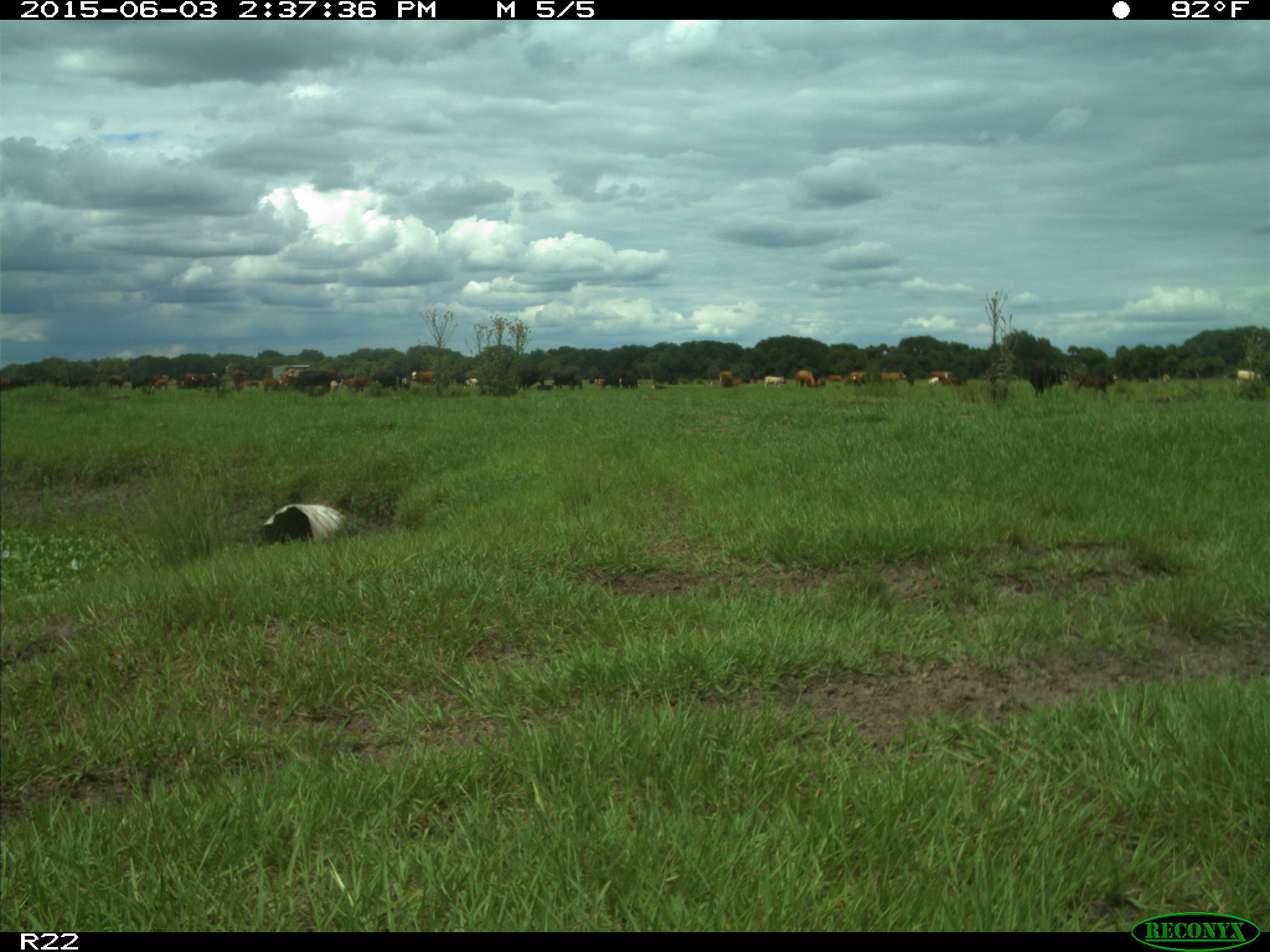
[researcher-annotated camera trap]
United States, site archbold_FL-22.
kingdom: Animalia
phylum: Chordata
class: Mammalia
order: Artiodactyla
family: Bovidae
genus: Bos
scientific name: Bos taurus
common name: domestic cow